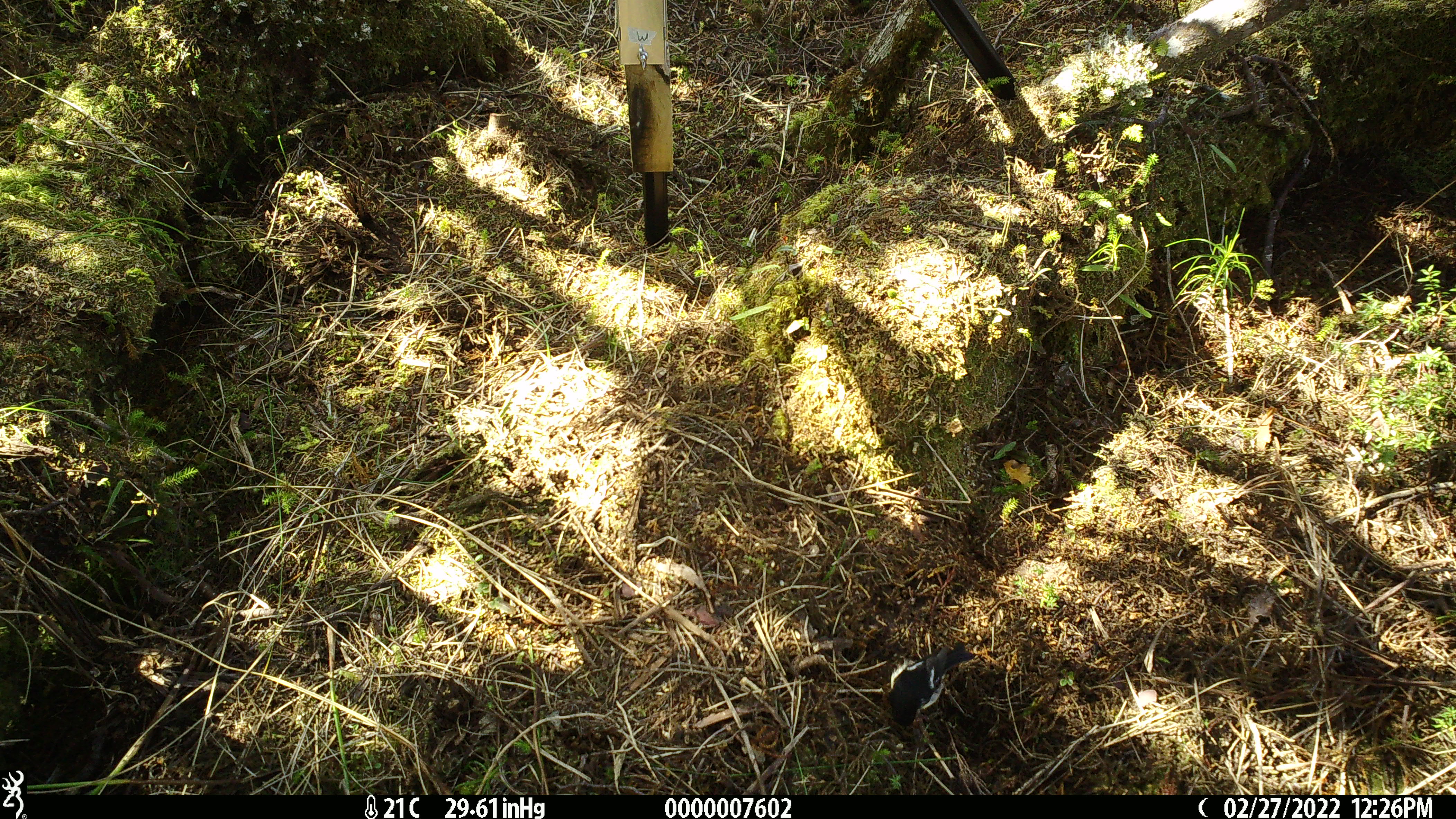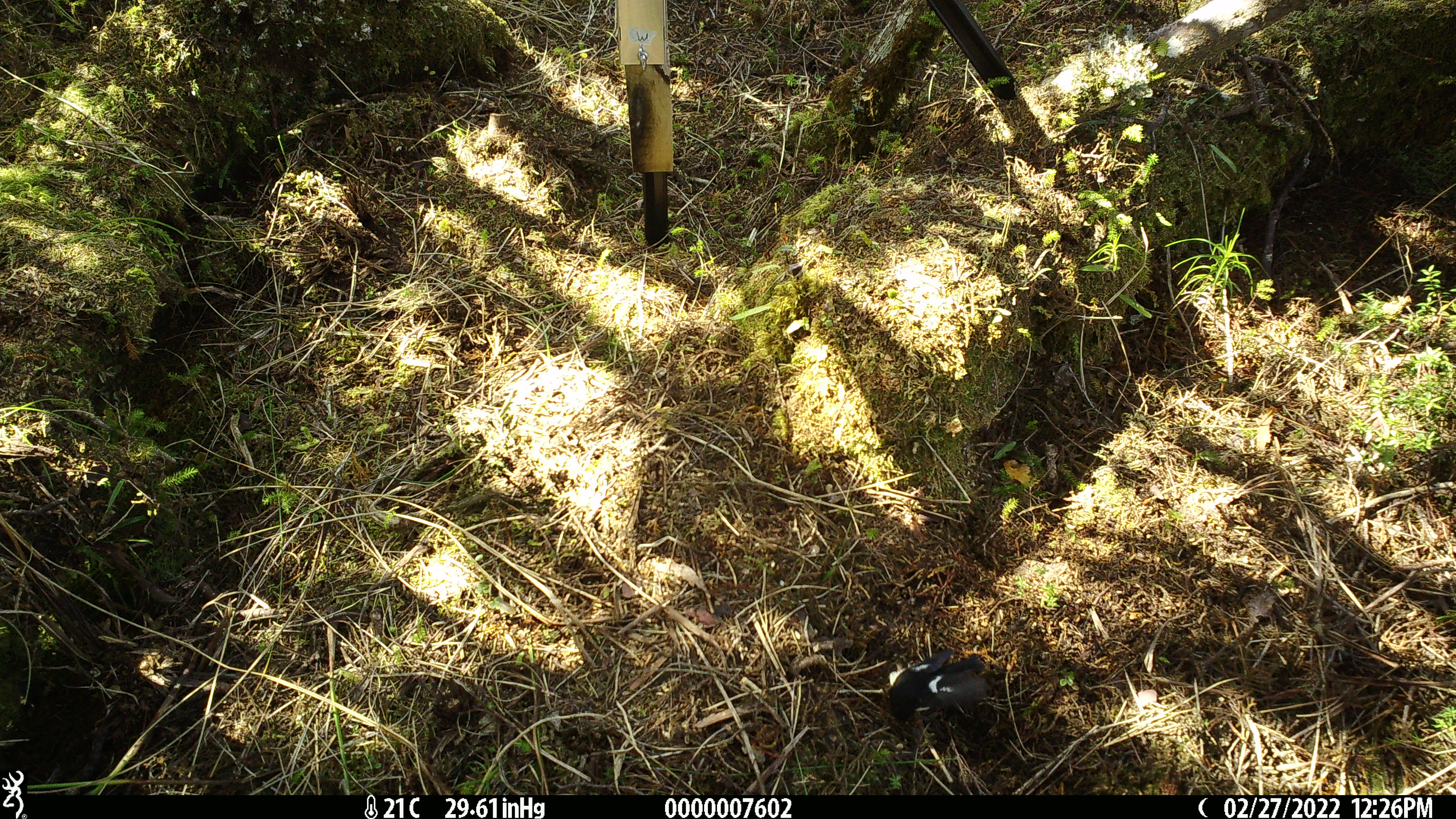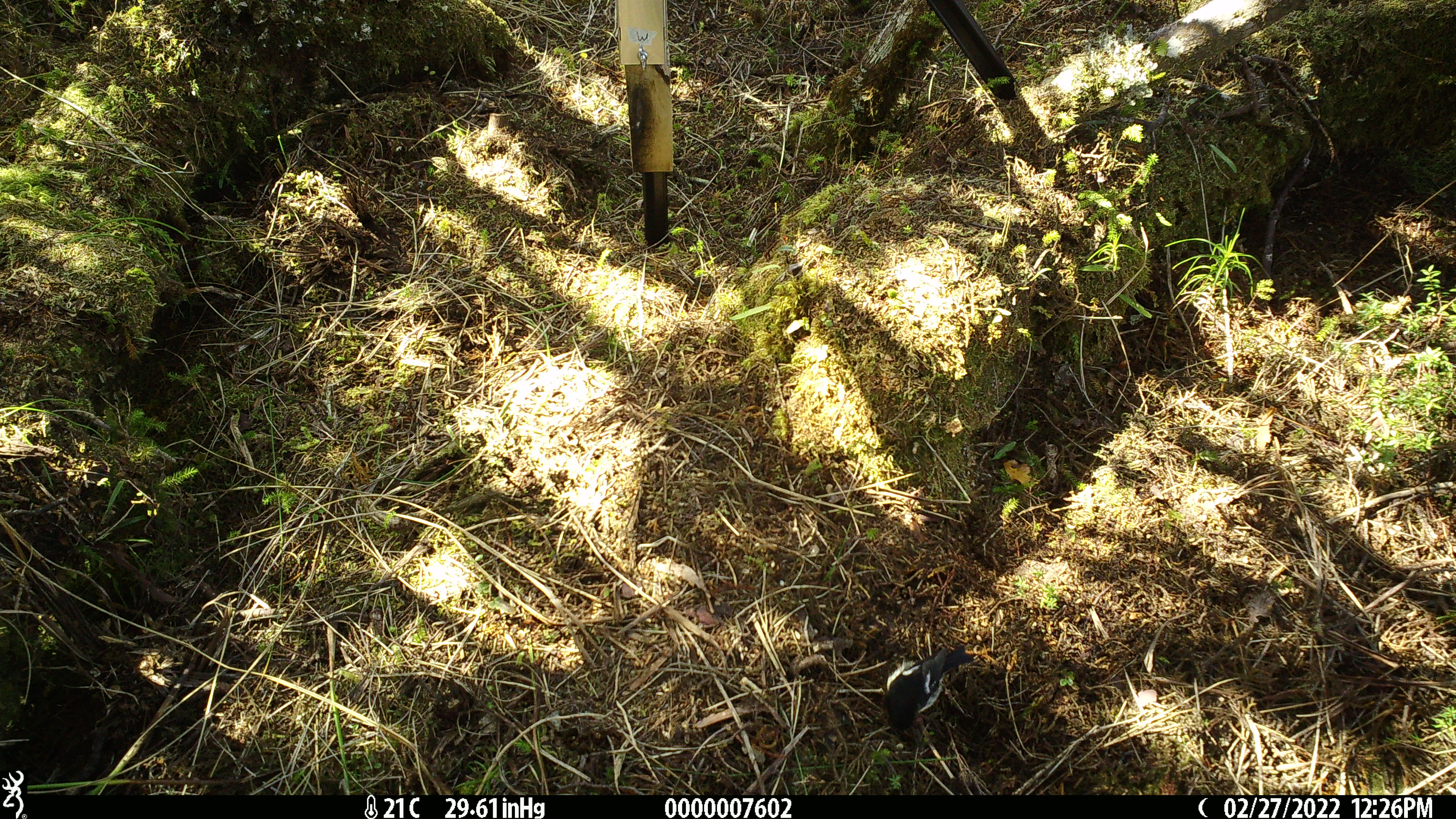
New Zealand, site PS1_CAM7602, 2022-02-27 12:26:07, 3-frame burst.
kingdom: Animalia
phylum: Chordata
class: Aves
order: Passeriformes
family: Petroicidae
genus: Petroica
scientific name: Petroica macrocephala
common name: tomtit